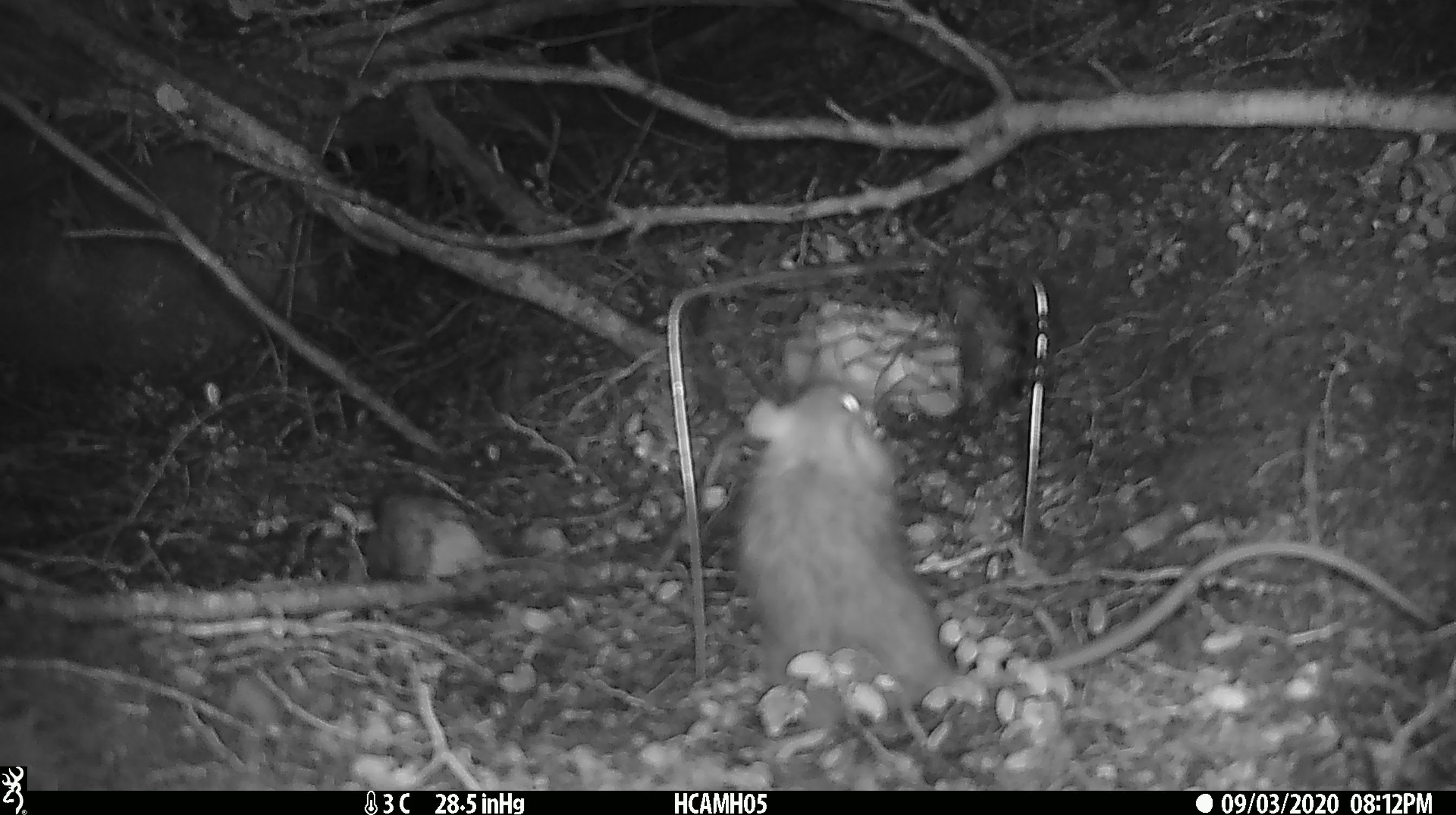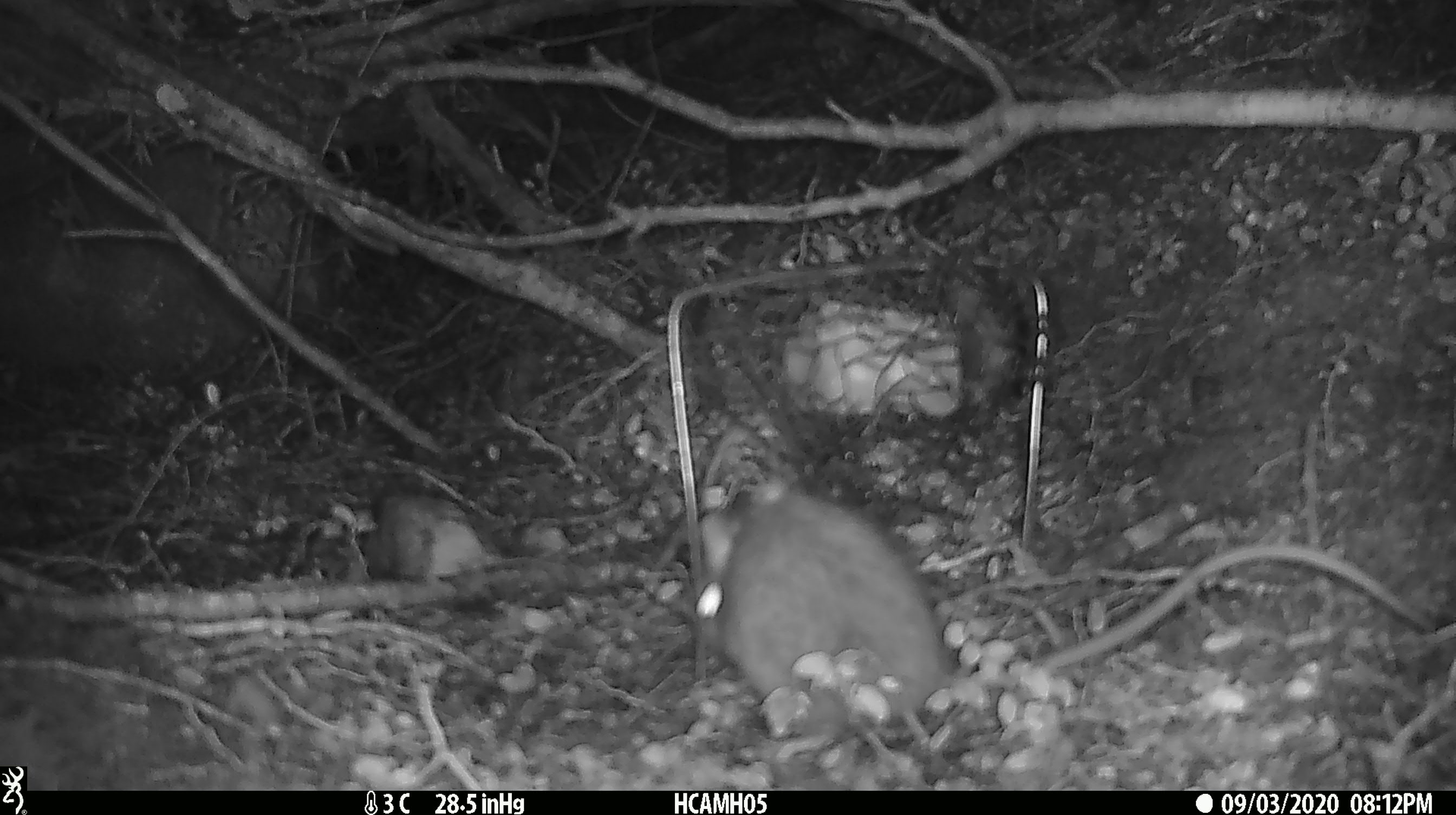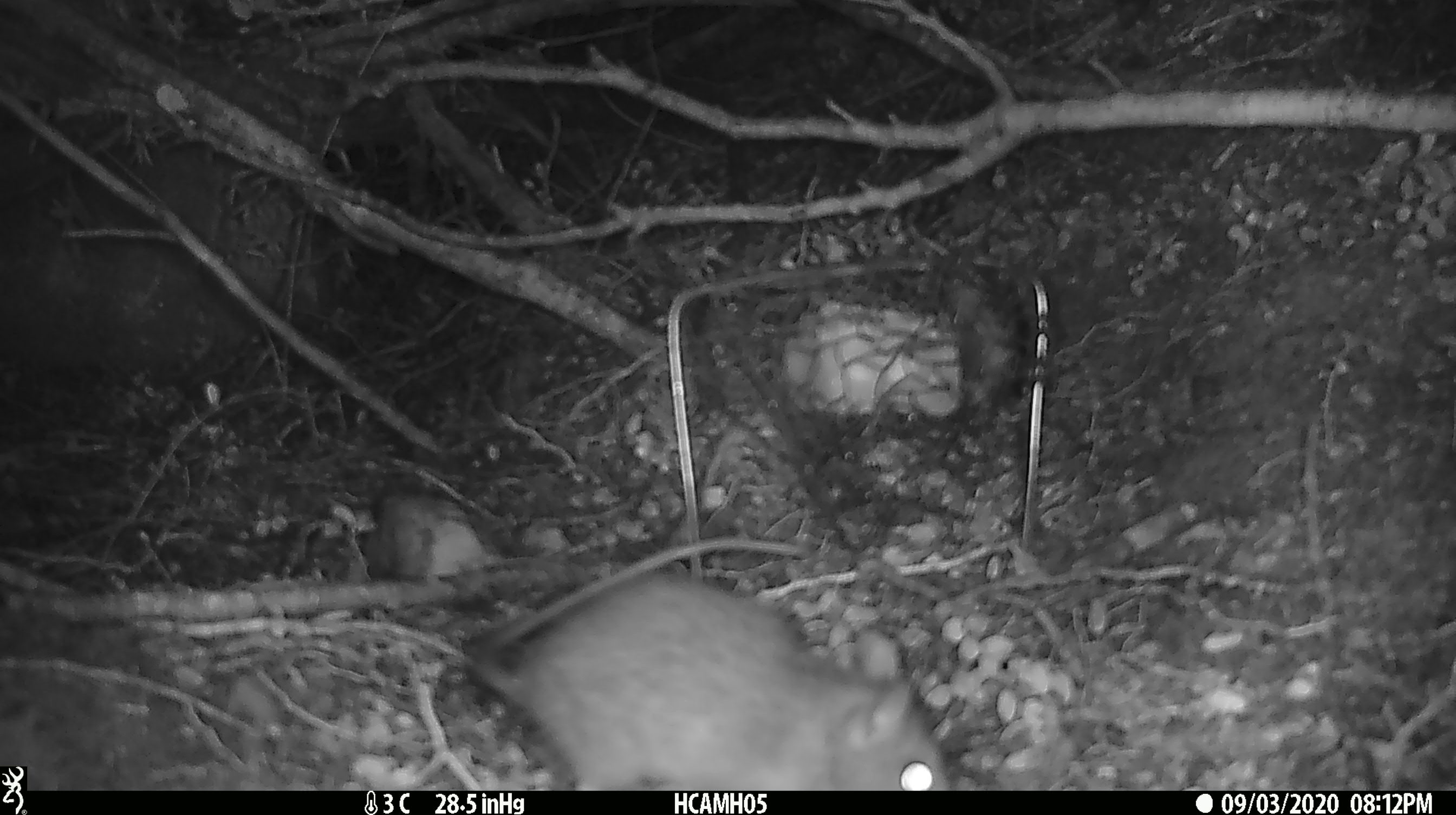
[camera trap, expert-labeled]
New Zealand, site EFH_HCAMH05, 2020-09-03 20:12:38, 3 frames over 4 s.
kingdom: Animalia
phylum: Chordata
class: Mammalia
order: Rodentia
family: Muridae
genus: Rattus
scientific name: Rattus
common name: rat